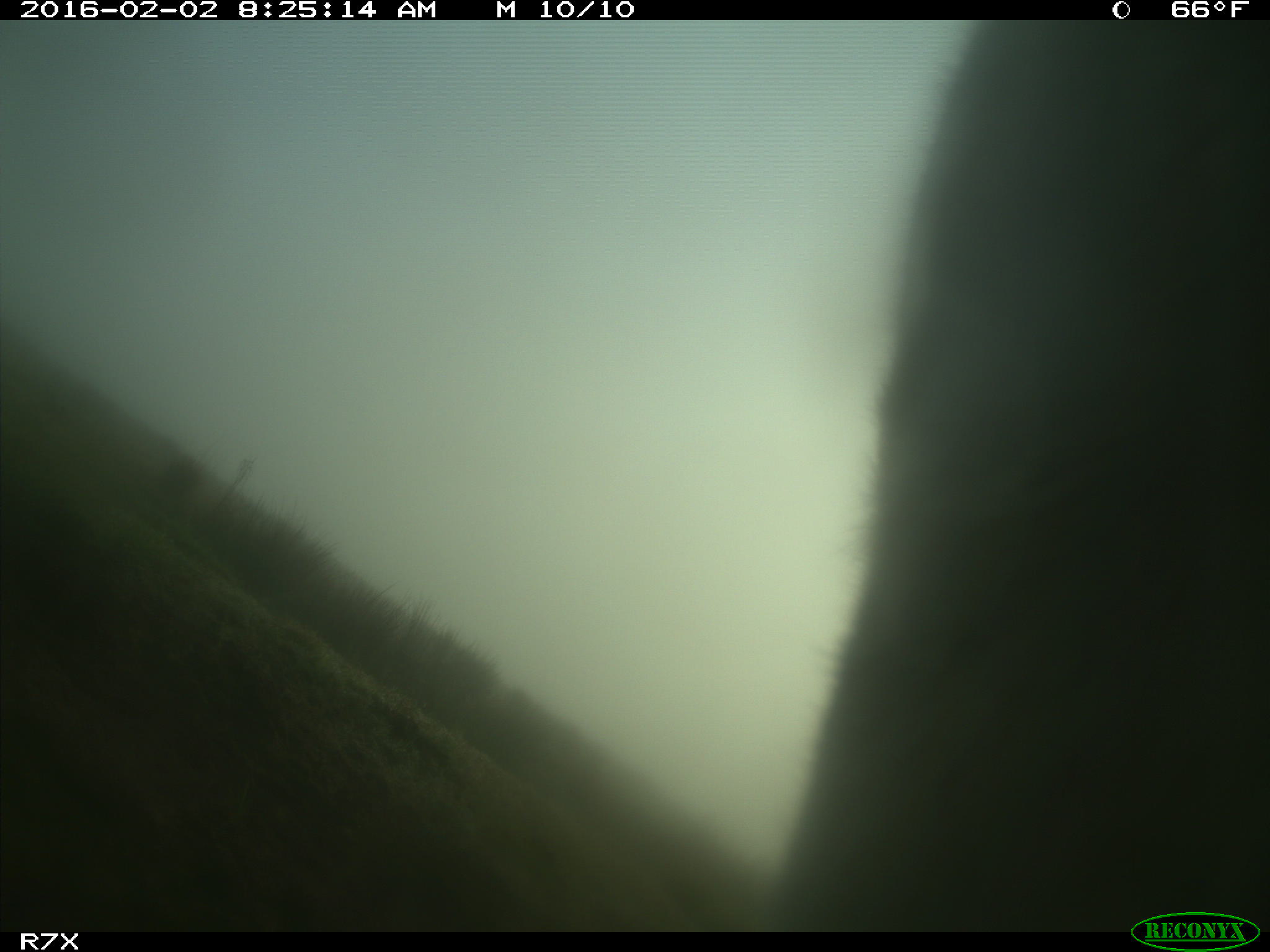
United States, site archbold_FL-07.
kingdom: Animalia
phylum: Chordata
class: Mammalia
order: Artiodactyla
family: Bovidae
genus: Bos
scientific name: Bos taurus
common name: domestic cow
Bos taurus (domestic cow).